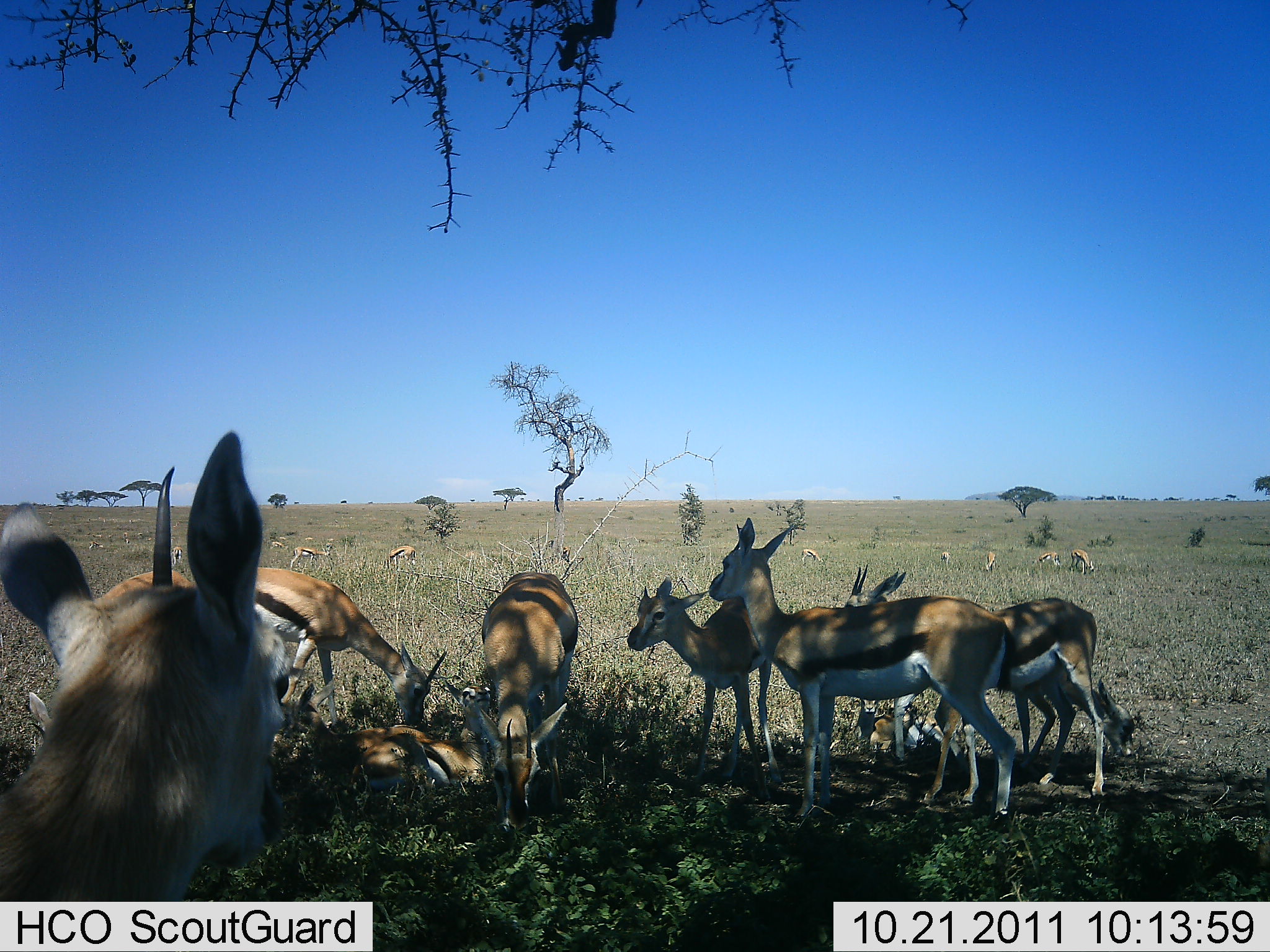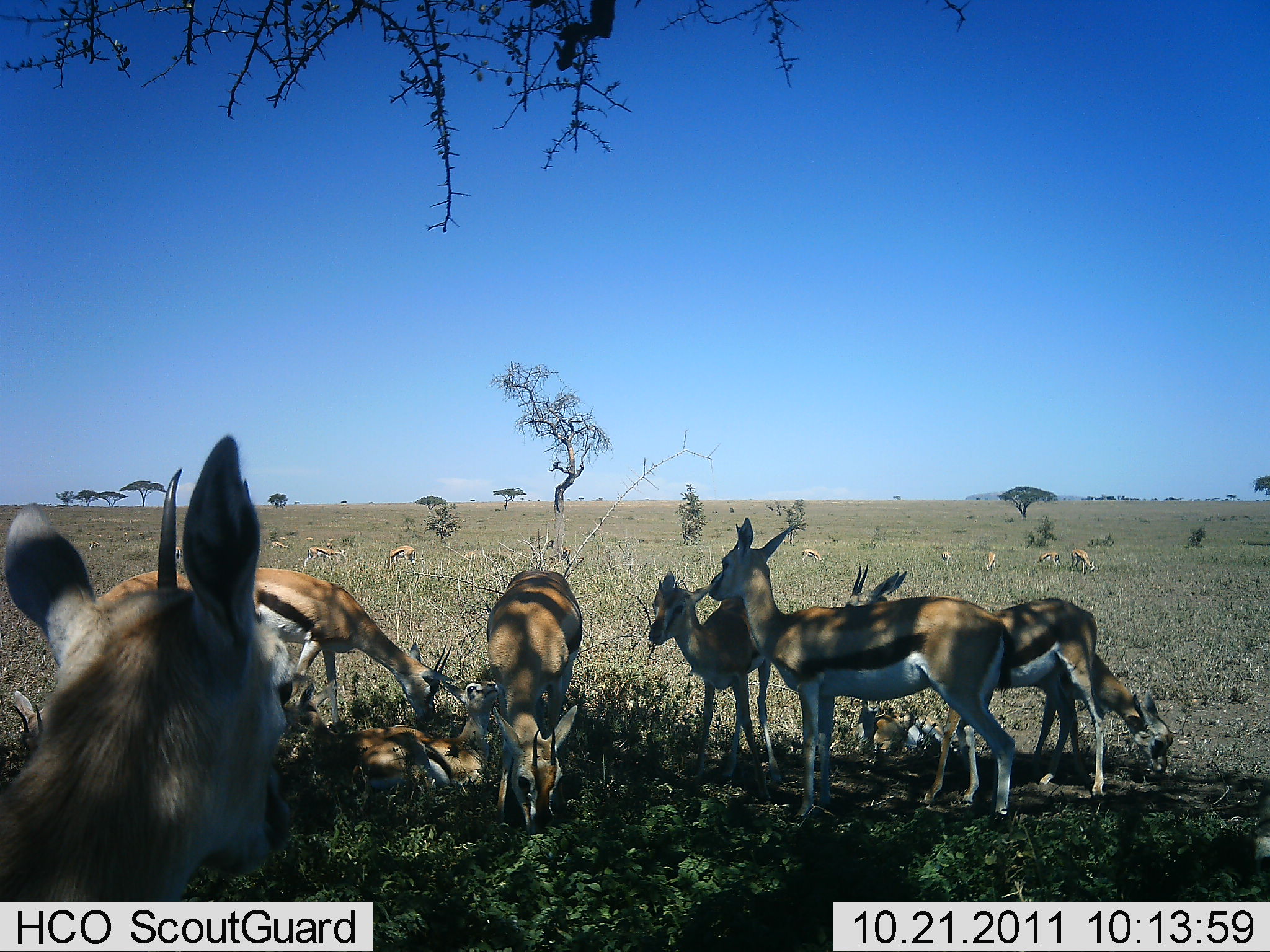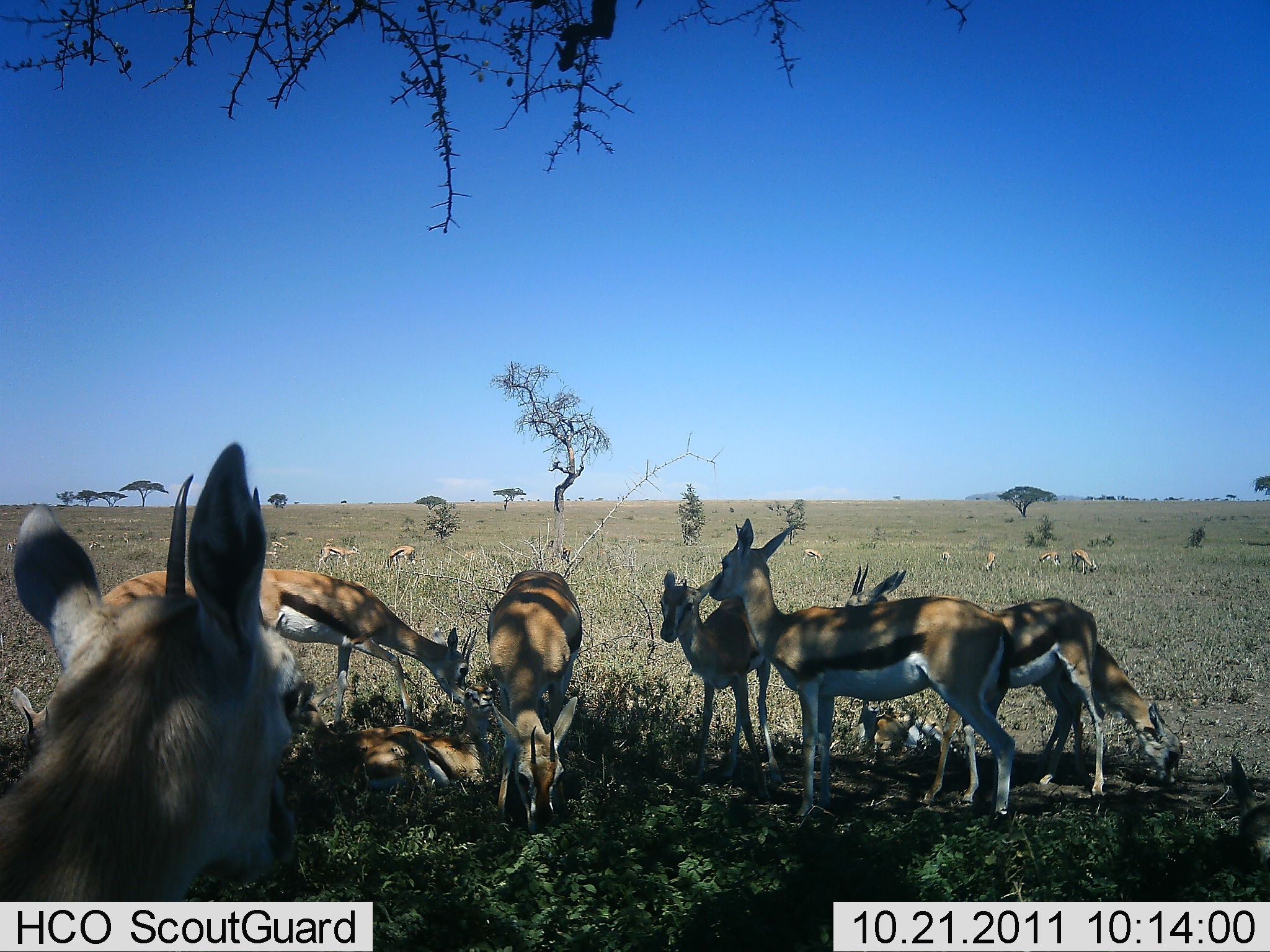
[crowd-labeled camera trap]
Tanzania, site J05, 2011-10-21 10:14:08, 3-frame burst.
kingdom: Animalia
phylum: Chordata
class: Mammalia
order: Artiodactyla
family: Bovidae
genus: Eudorcas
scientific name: Eudorcas thomsonii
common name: thomson's gazelle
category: gazellethomsons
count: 11-50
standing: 91%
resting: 82%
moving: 36%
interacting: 0%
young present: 36%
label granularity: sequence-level